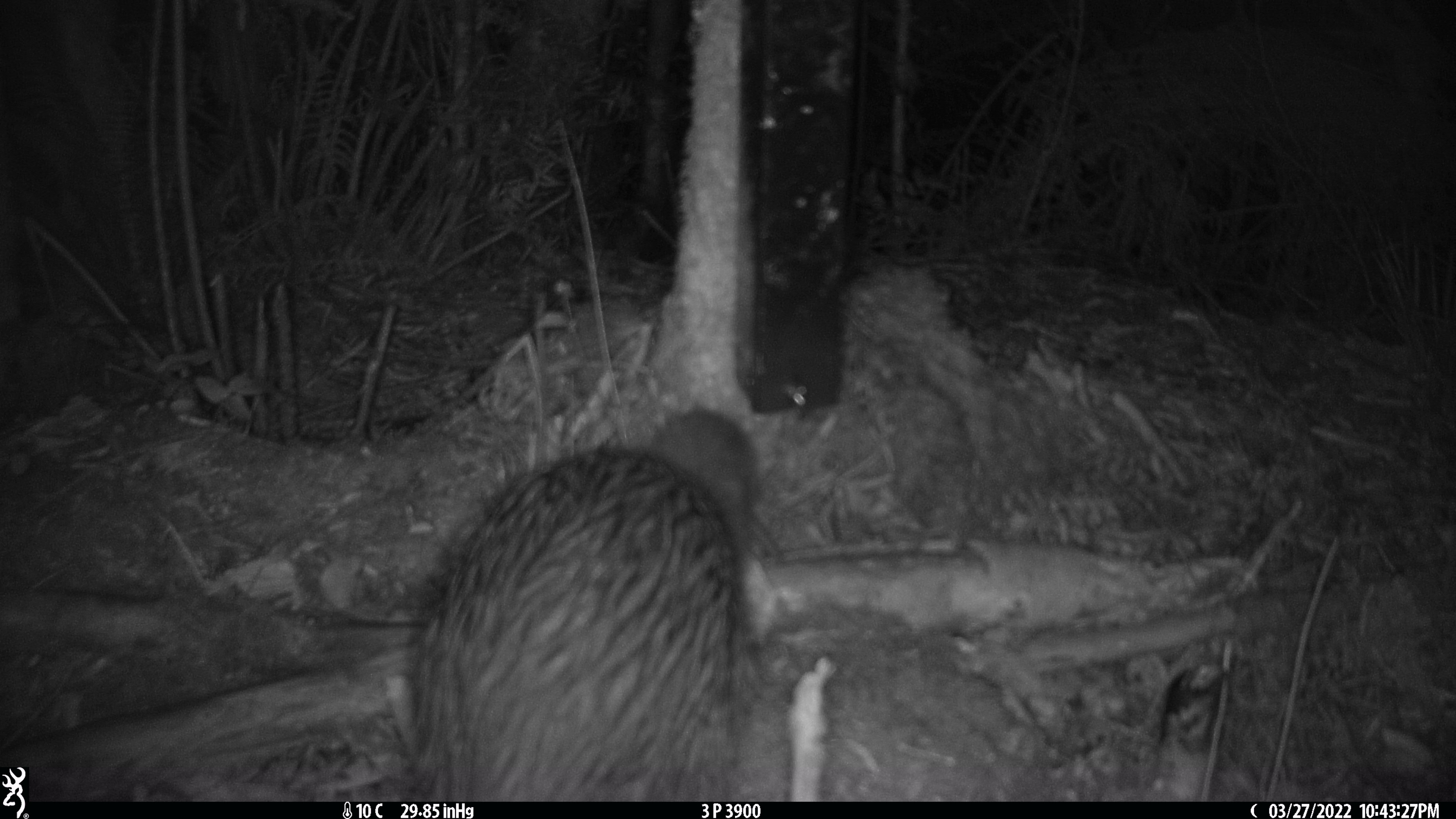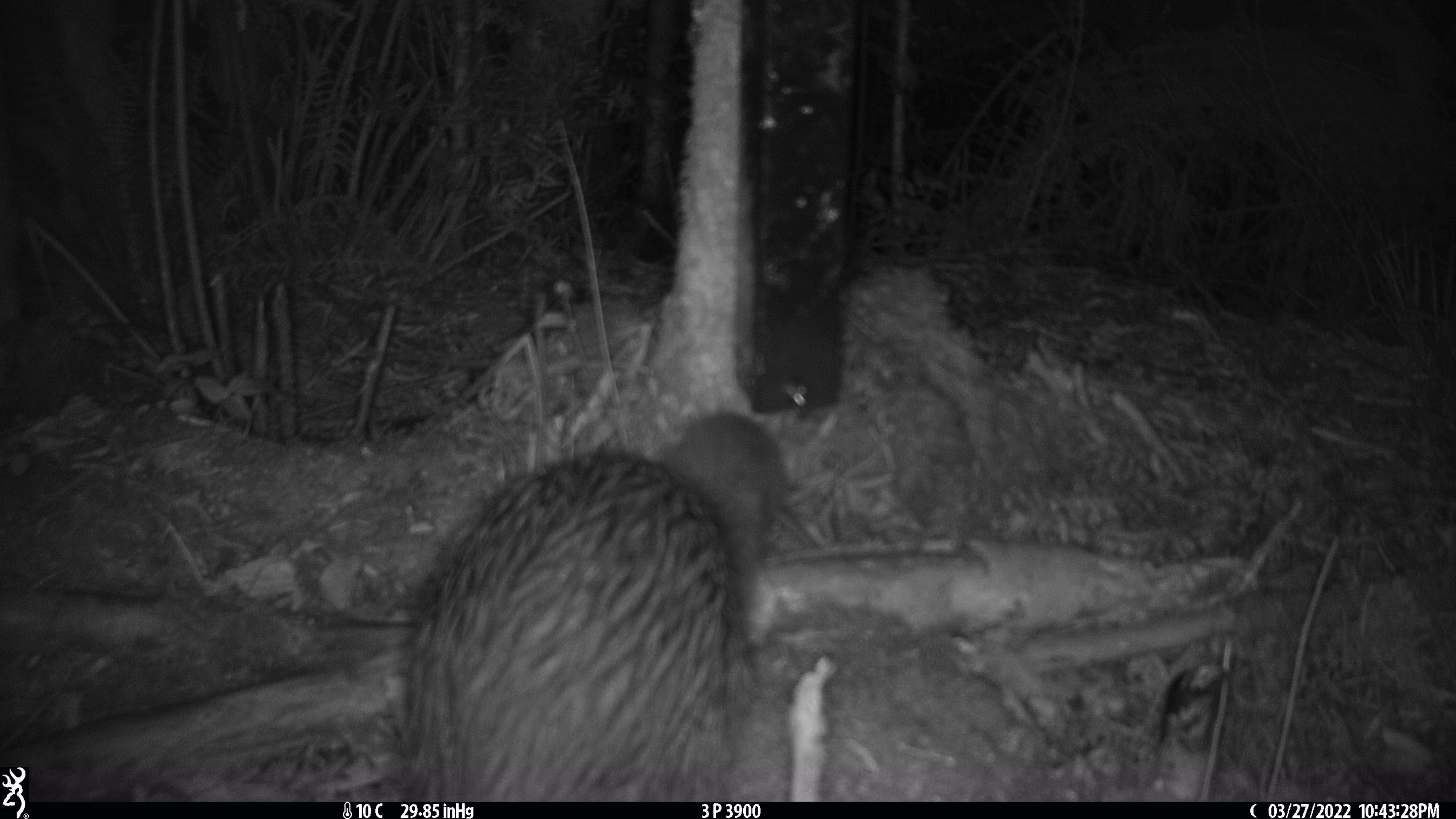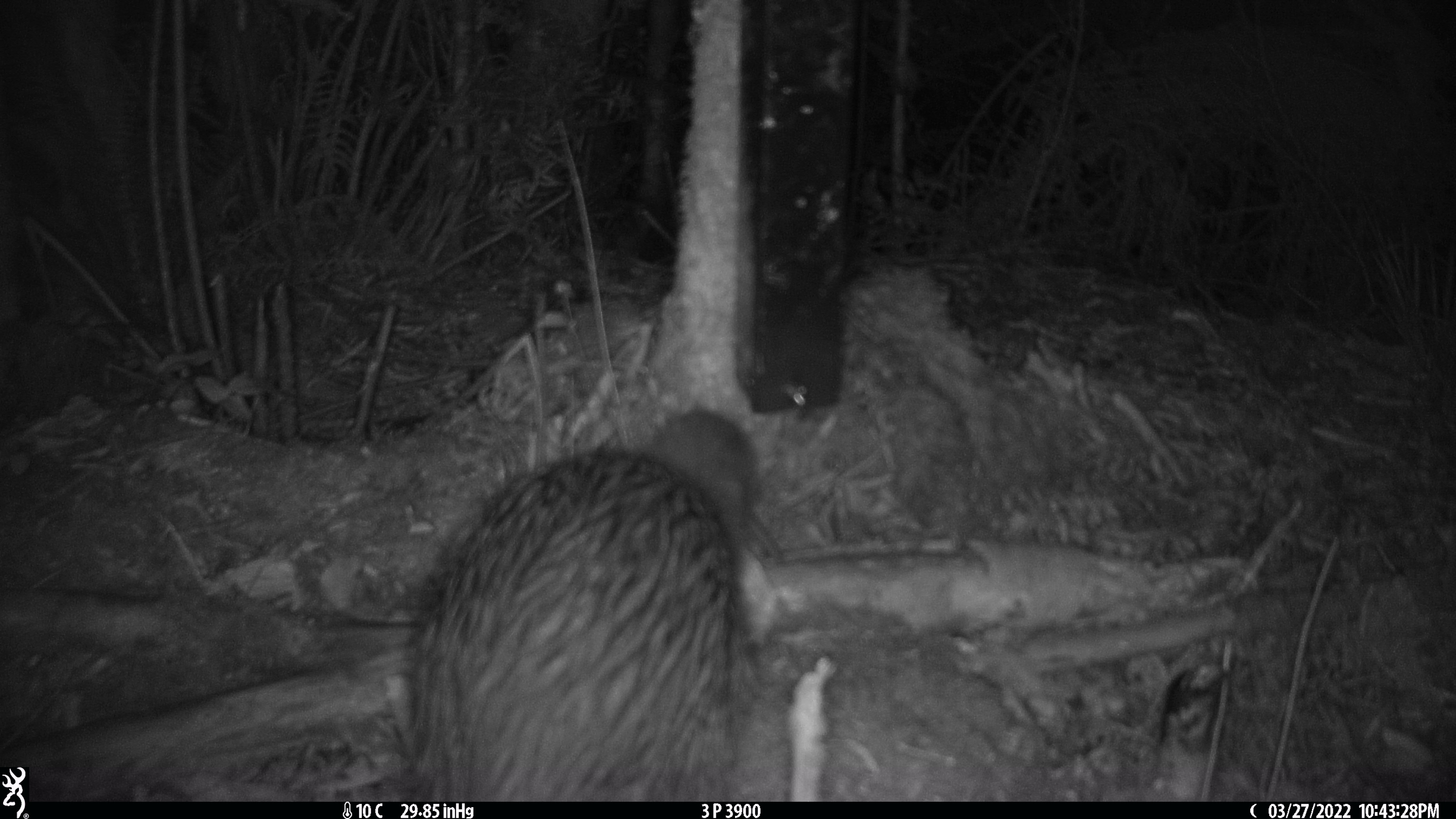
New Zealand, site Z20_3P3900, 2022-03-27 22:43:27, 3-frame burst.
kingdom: Animalia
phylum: Chordata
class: Aves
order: Apterygiformes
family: Apterygidae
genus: Apteryx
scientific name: Apteryx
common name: kiwi